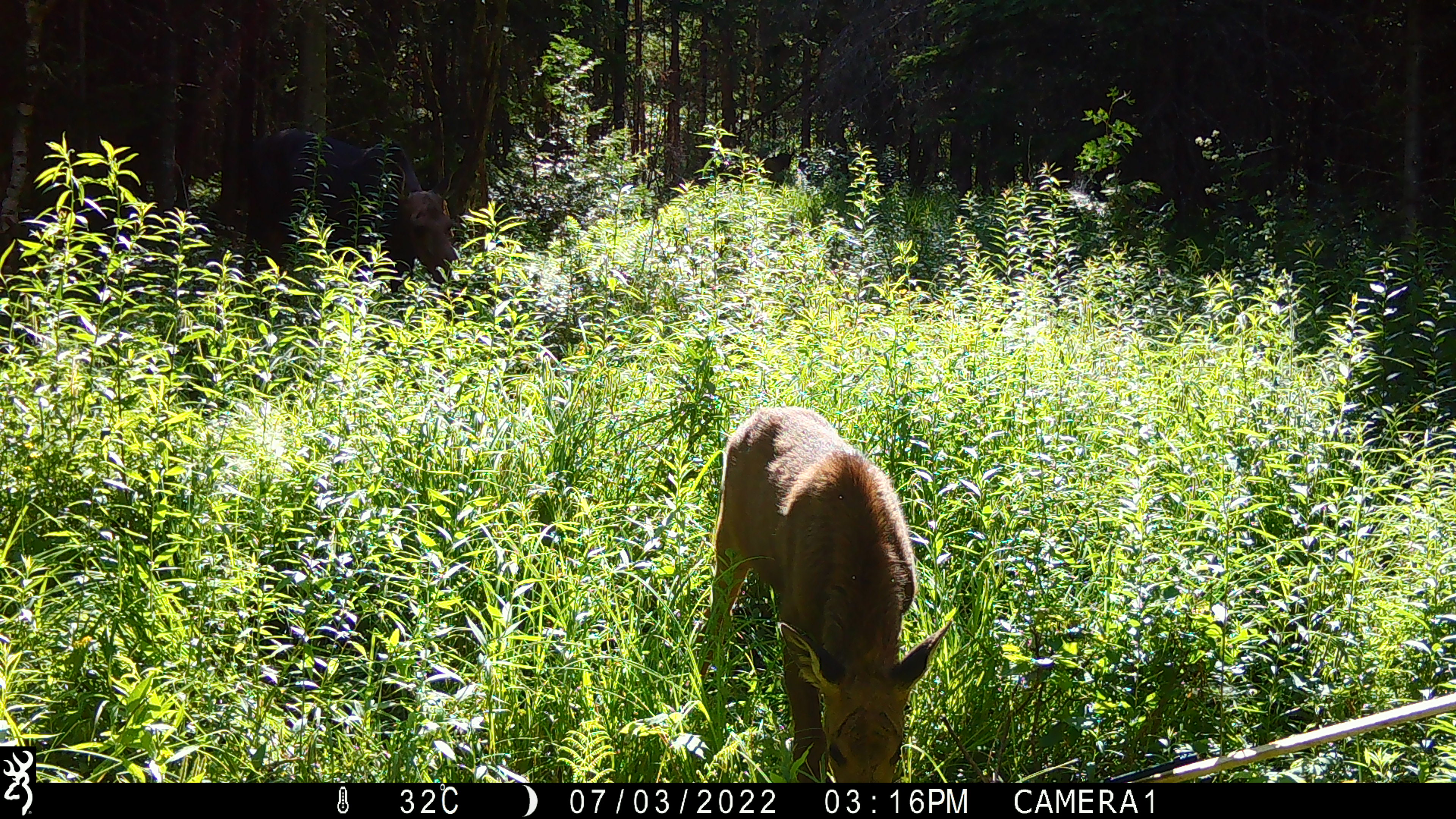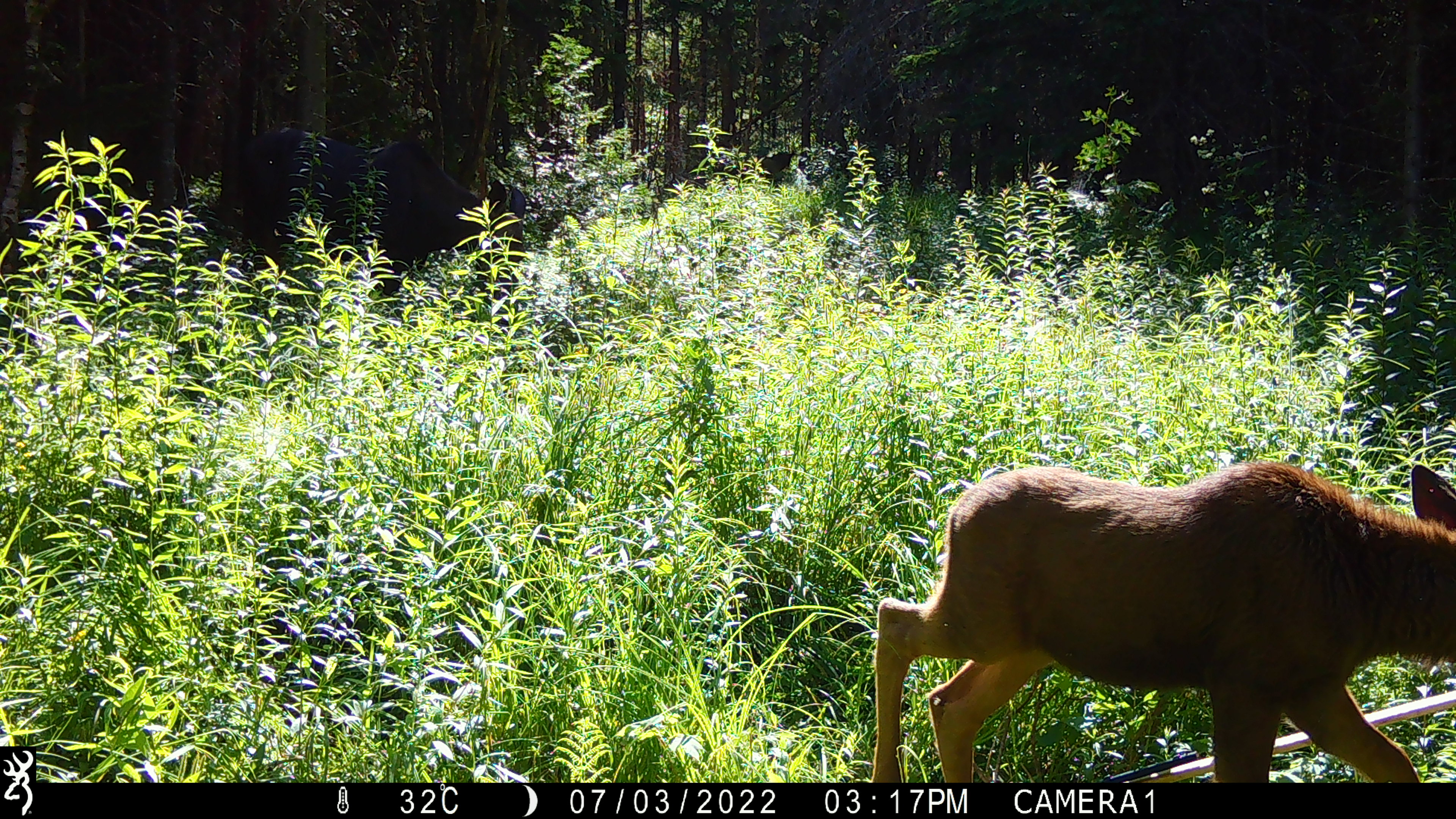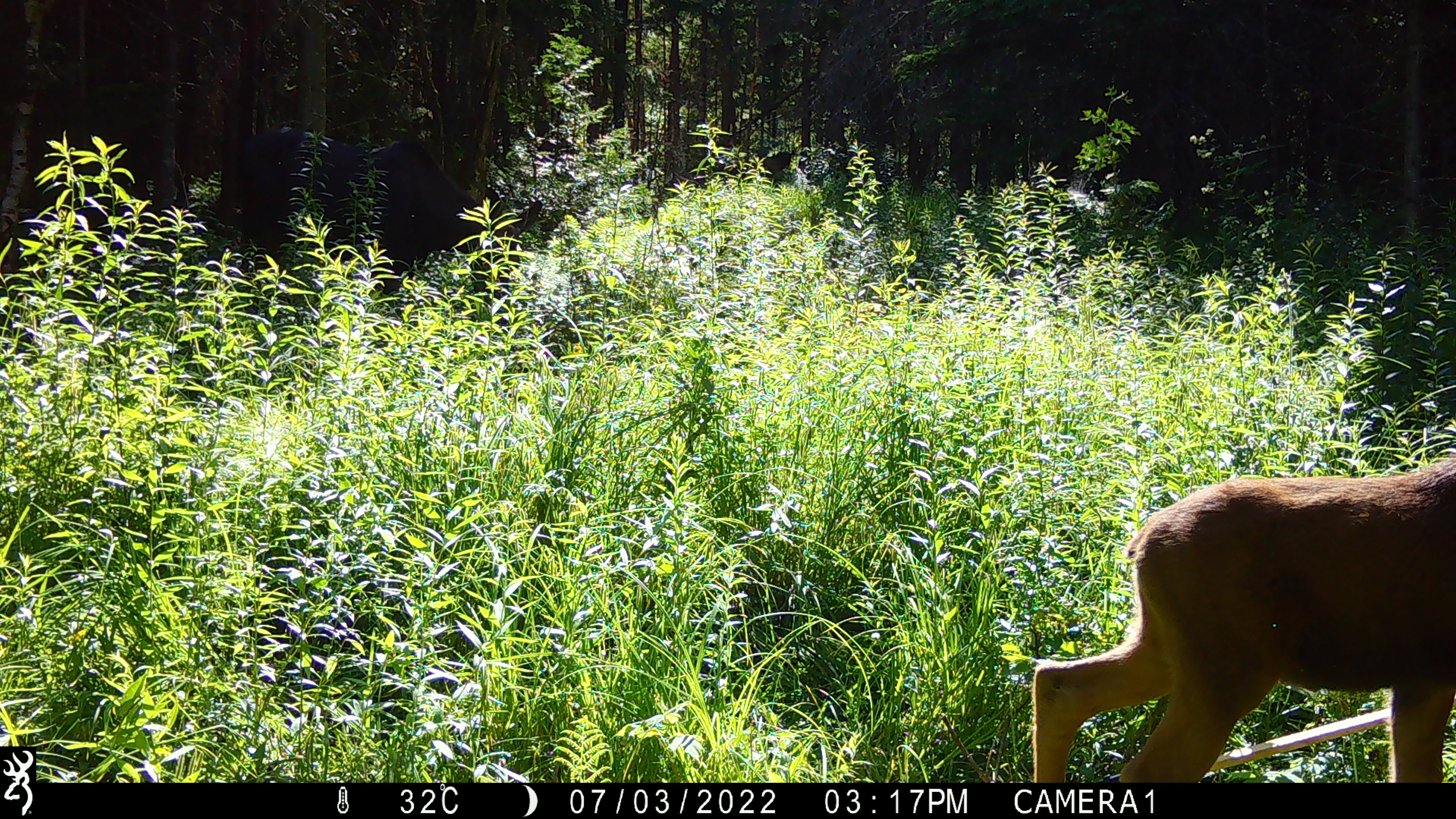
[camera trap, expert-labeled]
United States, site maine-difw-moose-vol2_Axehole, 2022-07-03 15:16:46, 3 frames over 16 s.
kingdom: Animalia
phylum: Chordata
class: Mammalia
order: Artiodactyla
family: Cervidae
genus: Alces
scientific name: Alces alces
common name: moose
Moose (Alces alces).